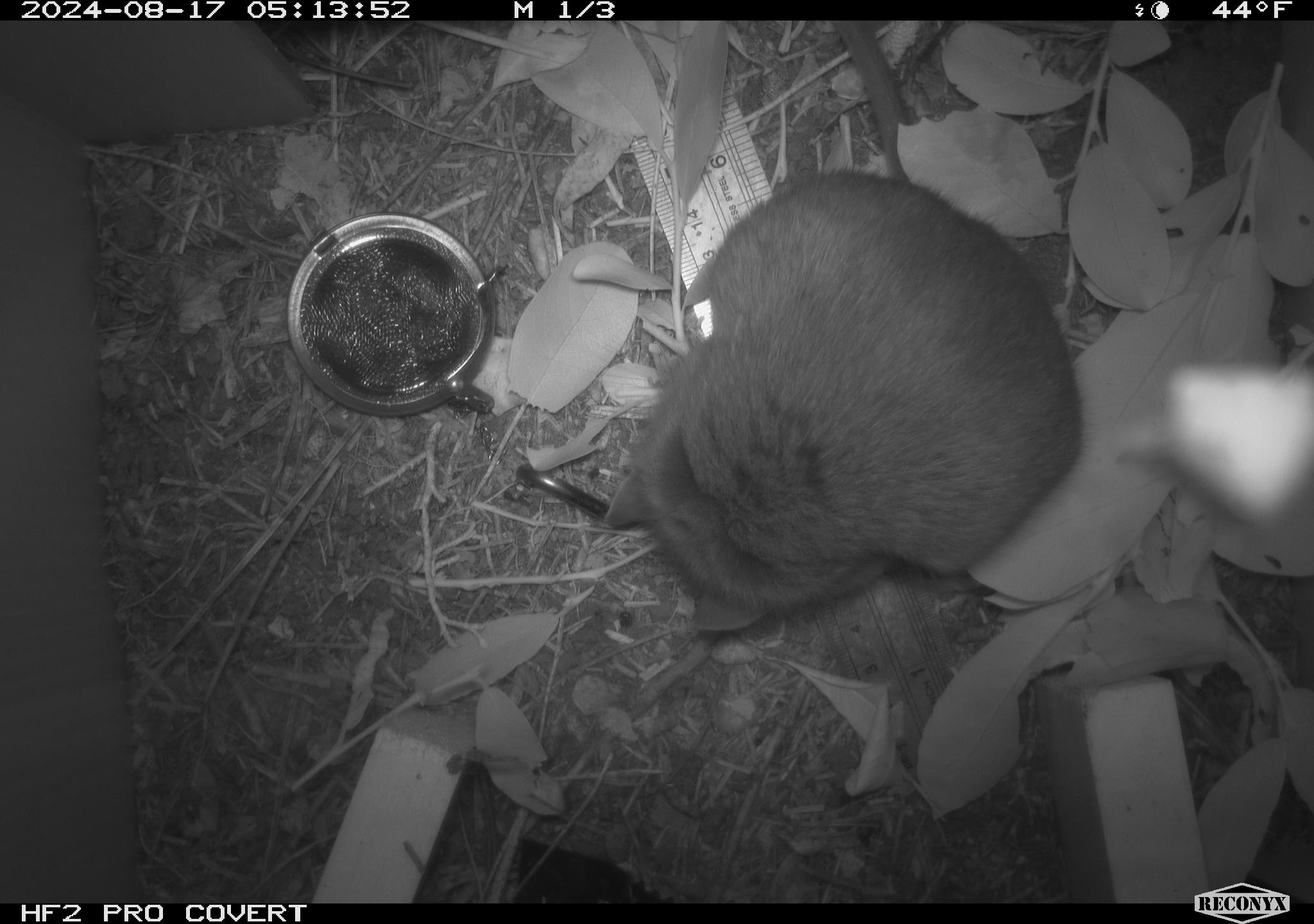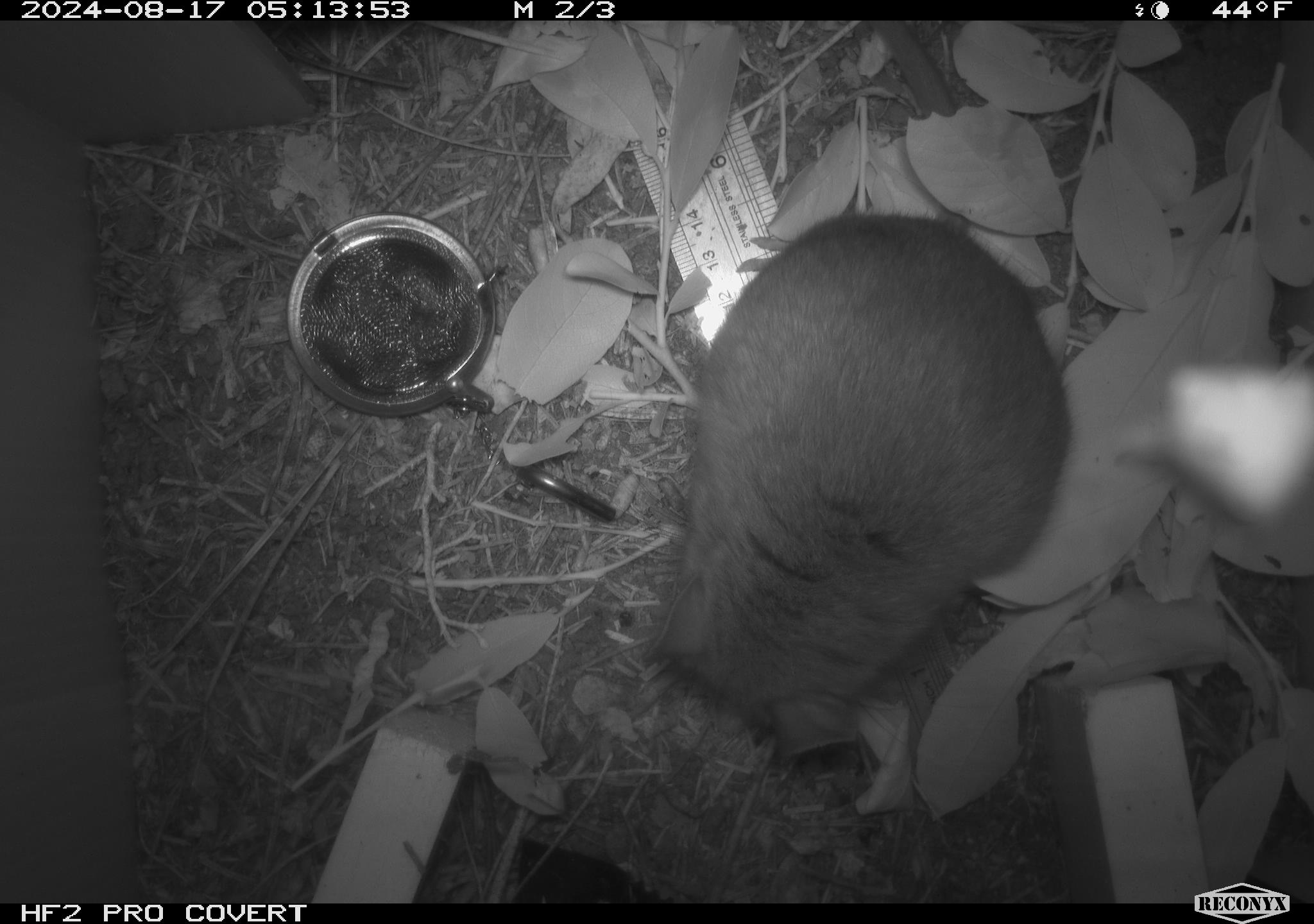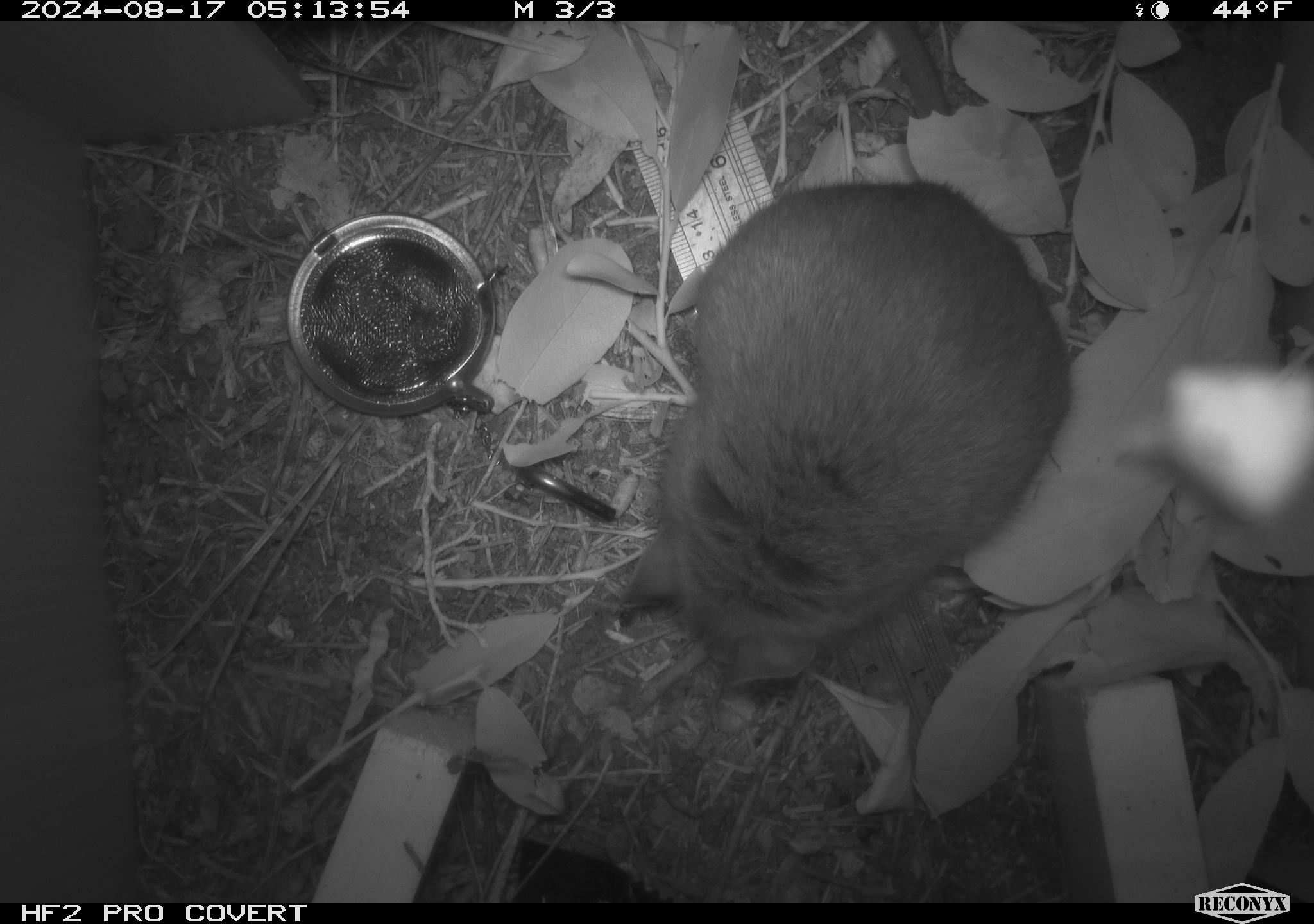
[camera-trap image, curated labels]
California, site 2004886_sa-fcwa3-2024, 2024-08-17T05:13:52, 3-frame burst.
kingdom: Animalia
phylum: Chordata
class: Mammalia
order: Rodentia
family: Cricetidae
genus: Neotoma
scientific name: Neotoma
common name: pack rat or woodrat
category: neotoma species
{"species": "neotoma species (pack rat or woodrat) (Neotoma)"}